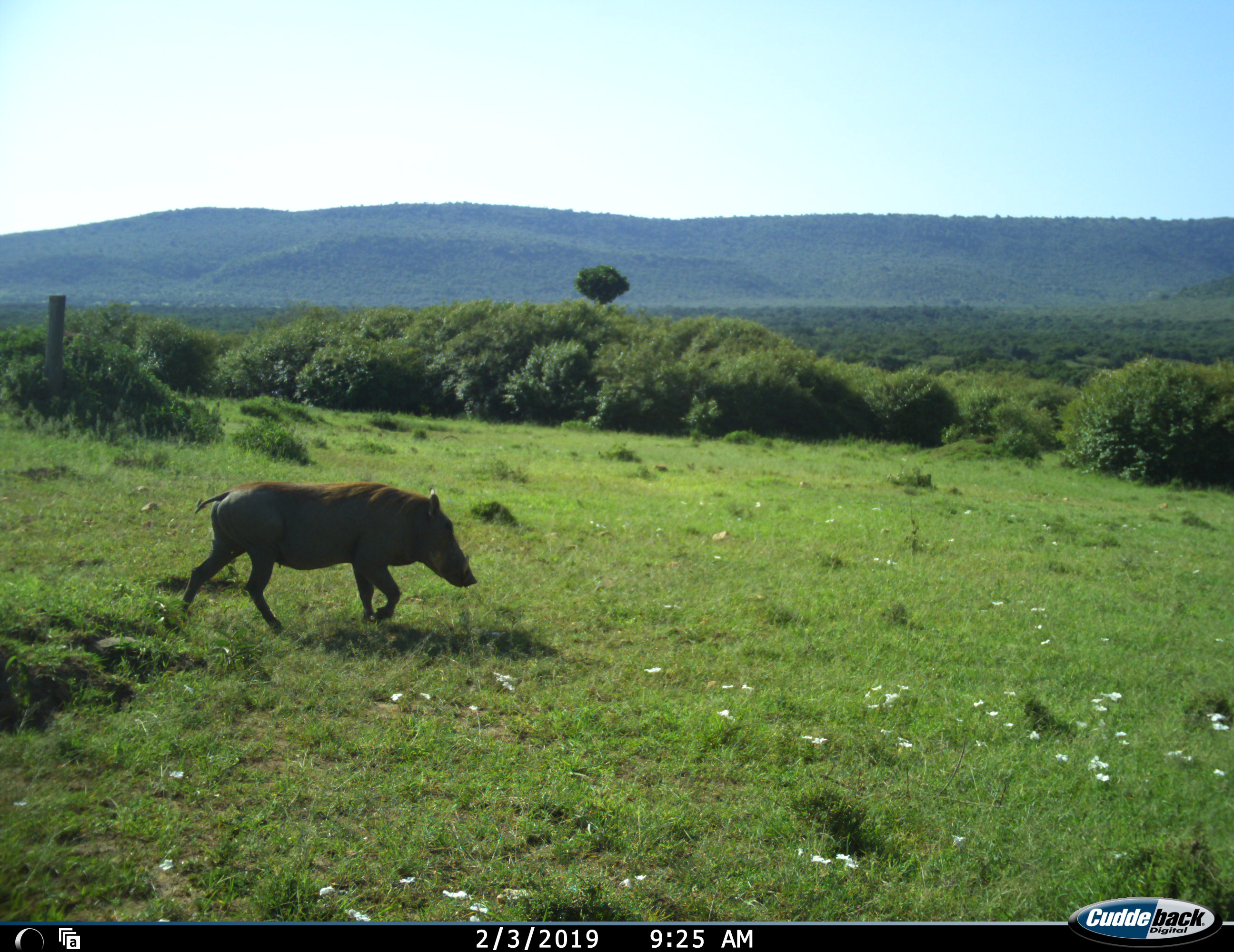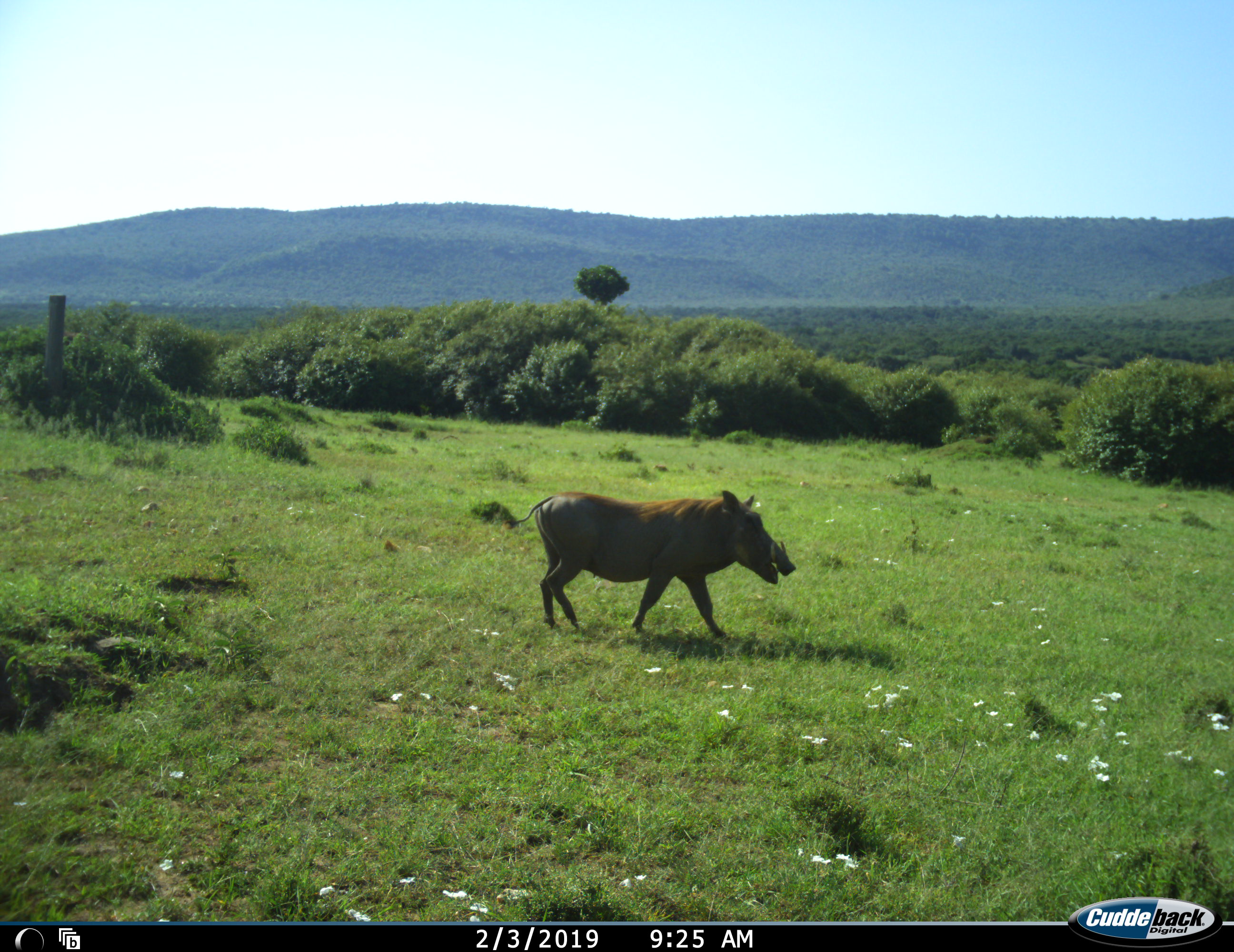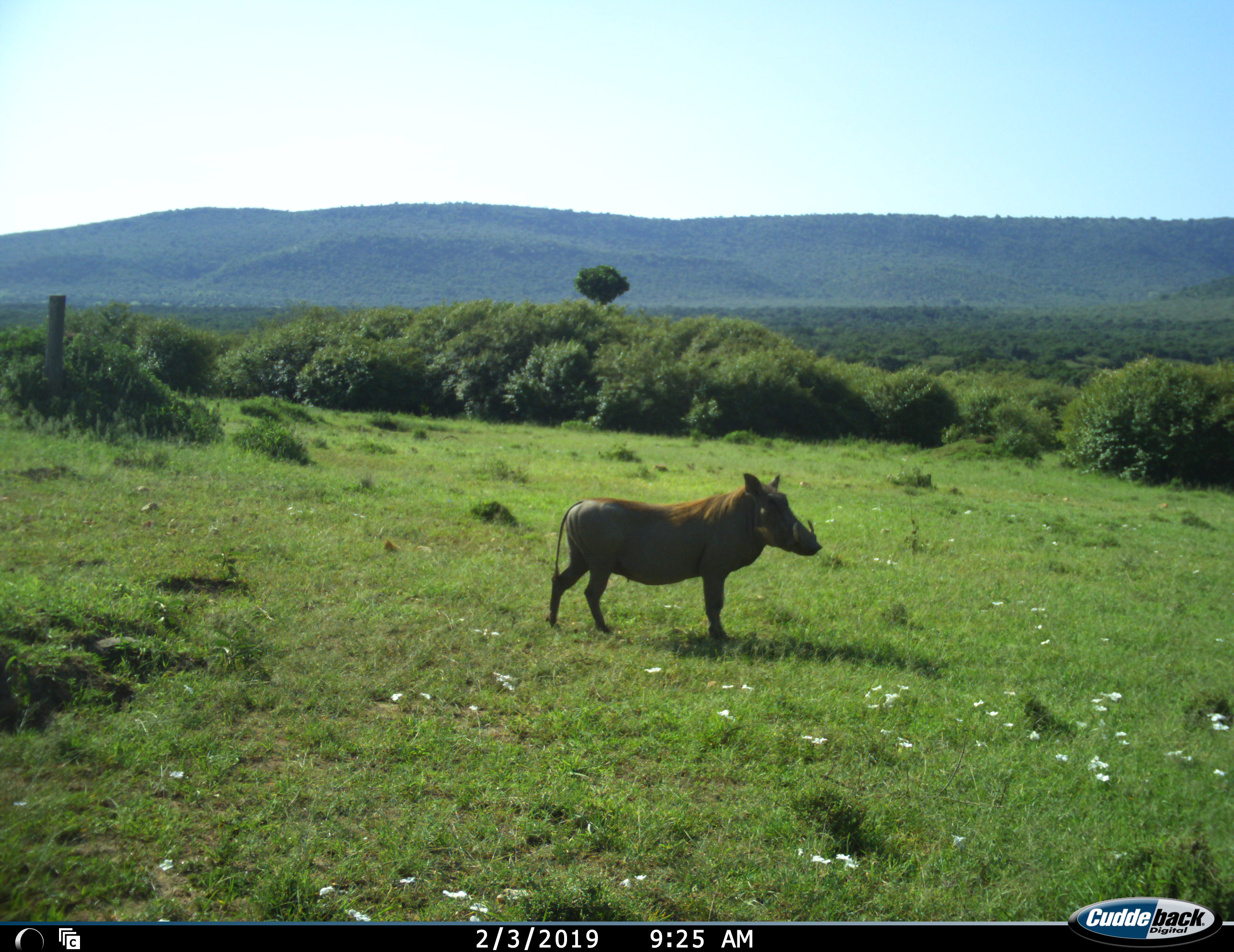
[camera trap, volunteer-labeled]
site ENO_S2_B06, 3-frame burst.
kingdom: Animalia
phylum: Chordata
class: Mammalia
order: Artiodactyla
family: Suidae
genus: Phacochoerus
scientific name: Phacochoerus africanus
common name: warthog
Warthog (Phacochoerus africanus), count 1. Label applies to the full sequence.